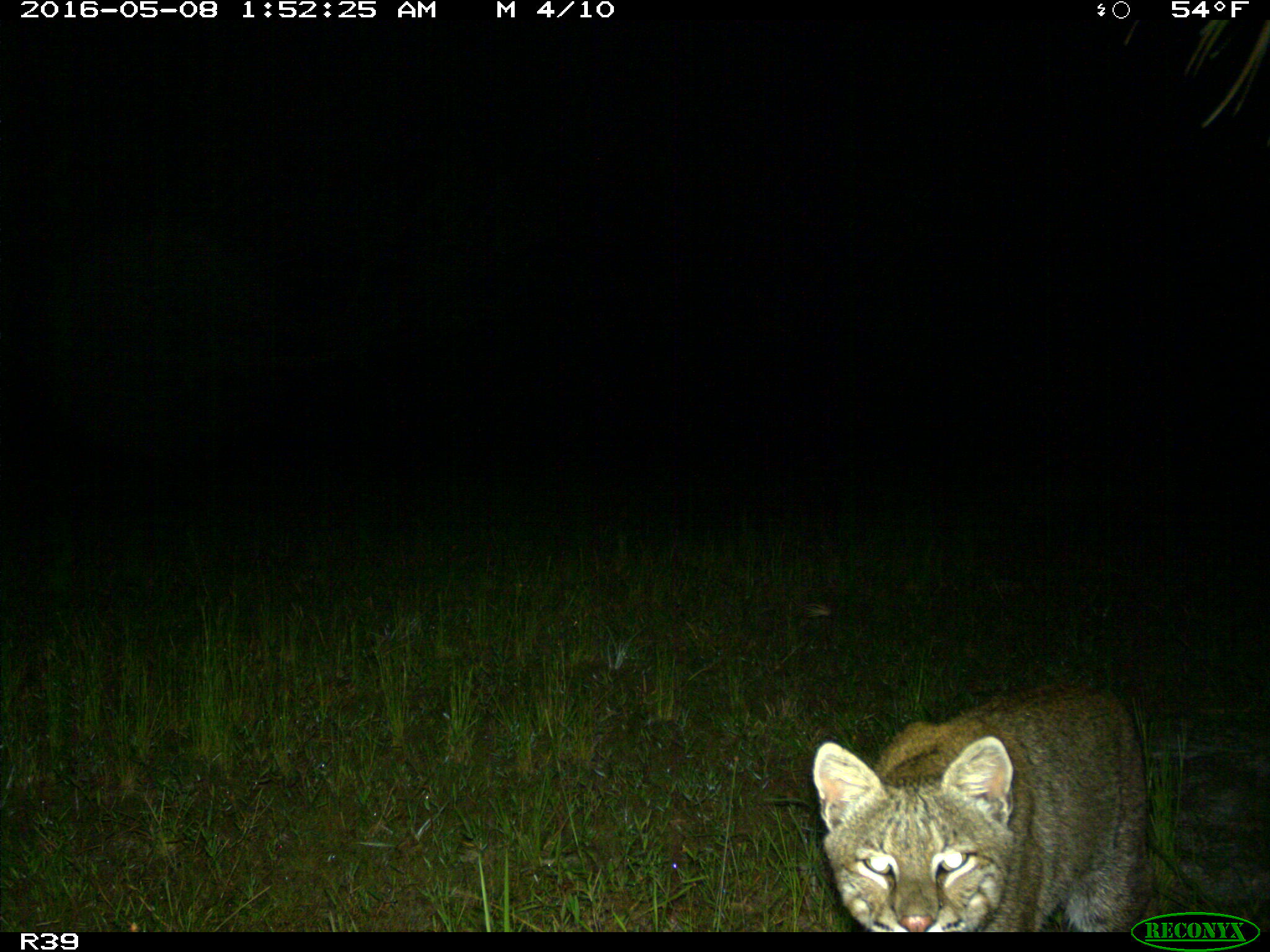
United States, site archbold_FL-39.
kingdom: Animalia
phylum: Chordata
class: Mammalia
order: Carnivora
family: Felidae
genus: Lynx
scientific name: Lynx rufus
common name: bobcat